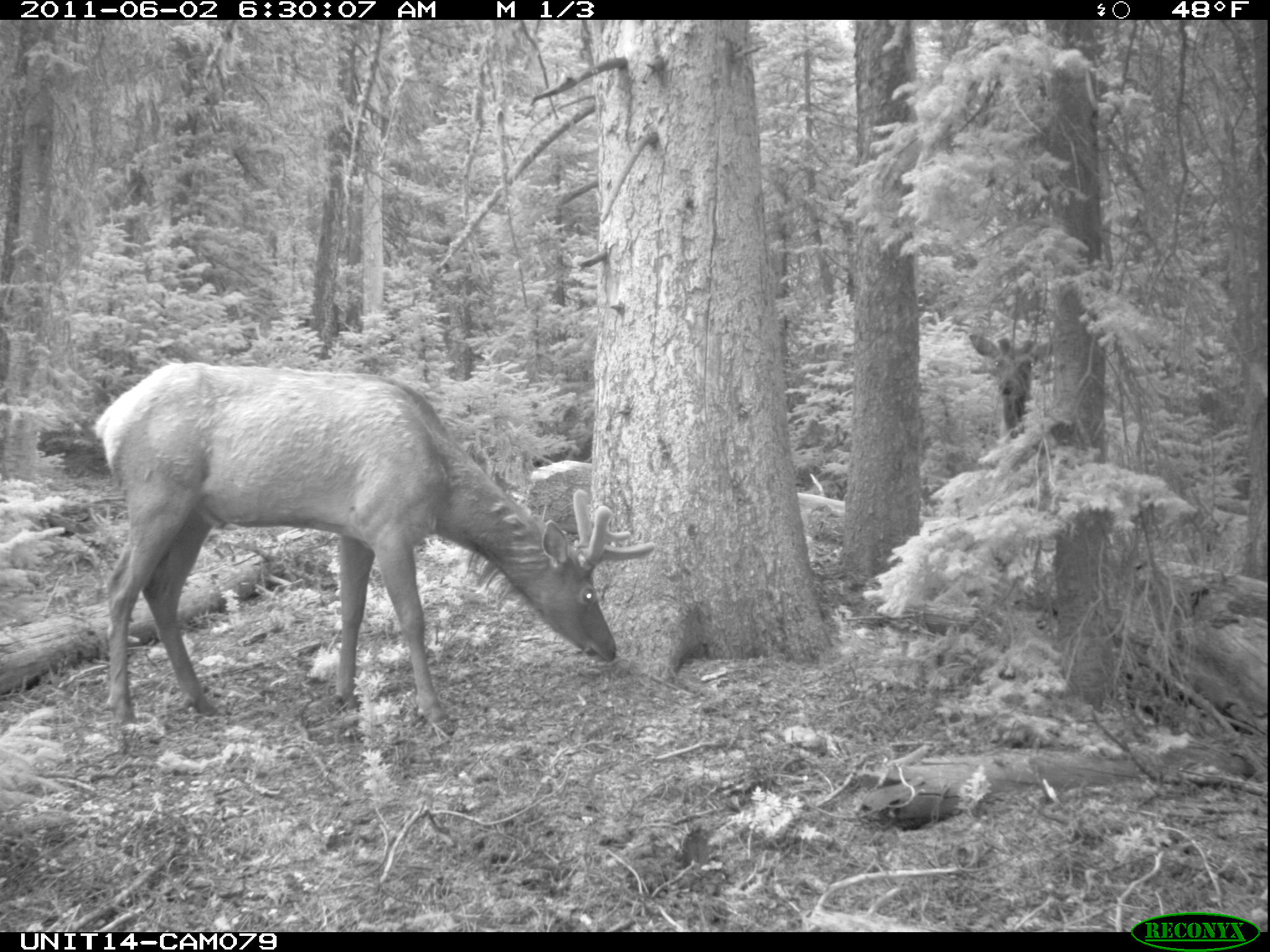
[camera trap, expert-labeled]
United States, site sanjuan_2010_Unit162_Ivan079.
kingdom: Animalia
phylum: Chordata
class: Mammalia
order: Artiodactyla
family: Cervidae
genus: Cervus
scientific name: Cervus elaphus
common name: red deer